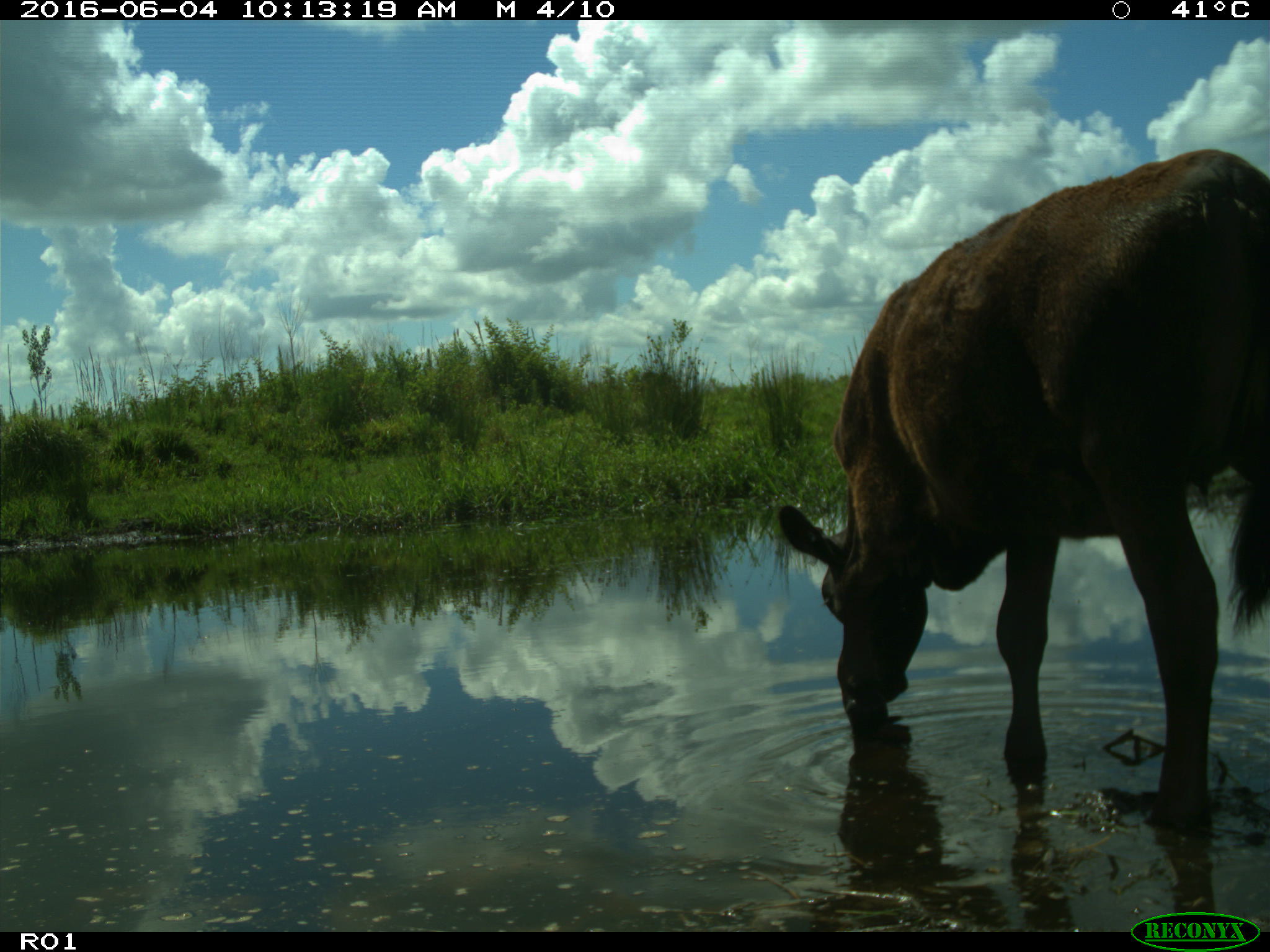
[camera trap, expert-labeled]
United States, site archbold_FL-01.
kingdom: Animalia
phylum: Chordata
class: Mammalia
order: Artiodactyla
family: Bovidae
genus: Bos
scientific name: Bos taurus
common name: domestic cow